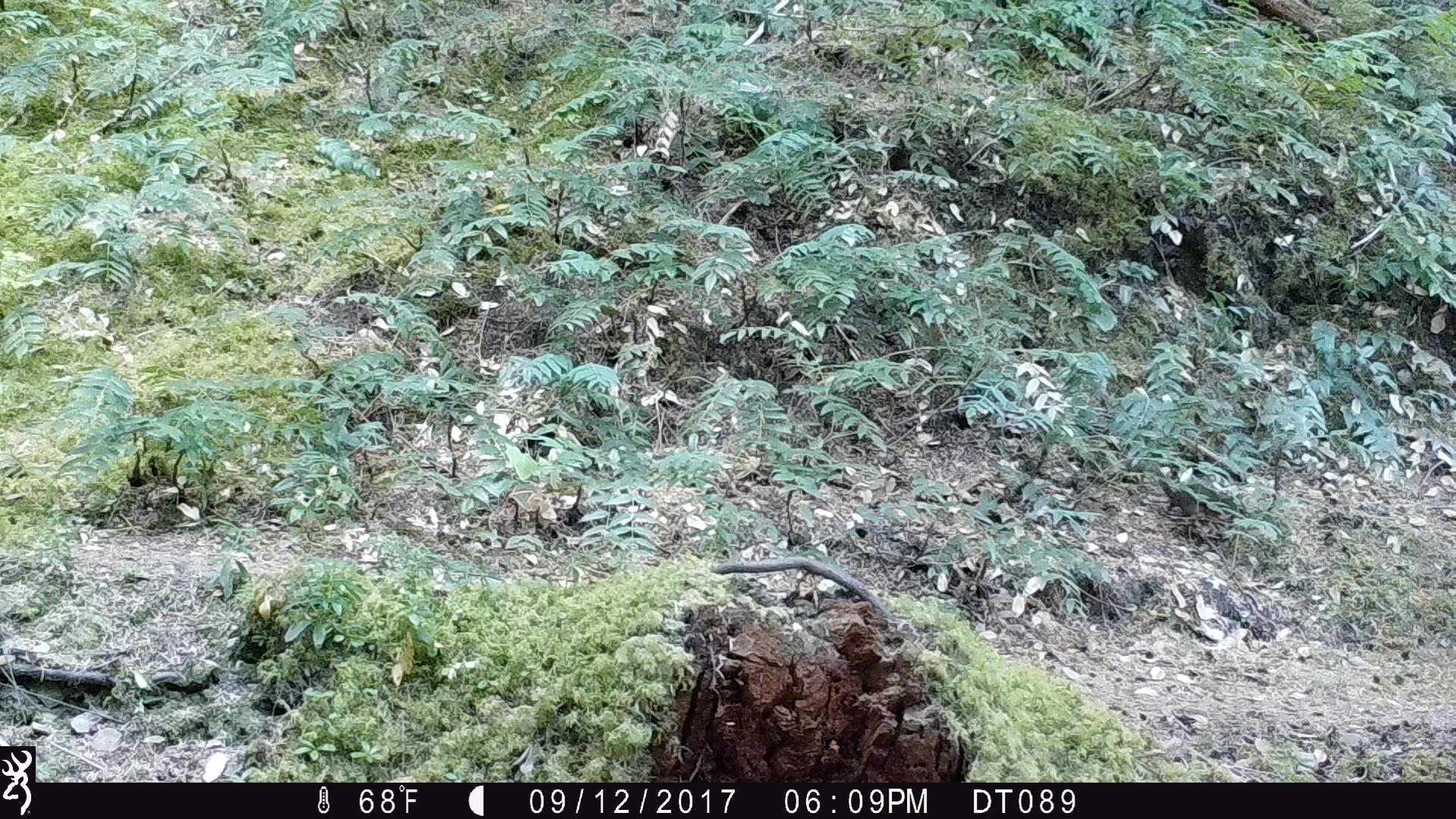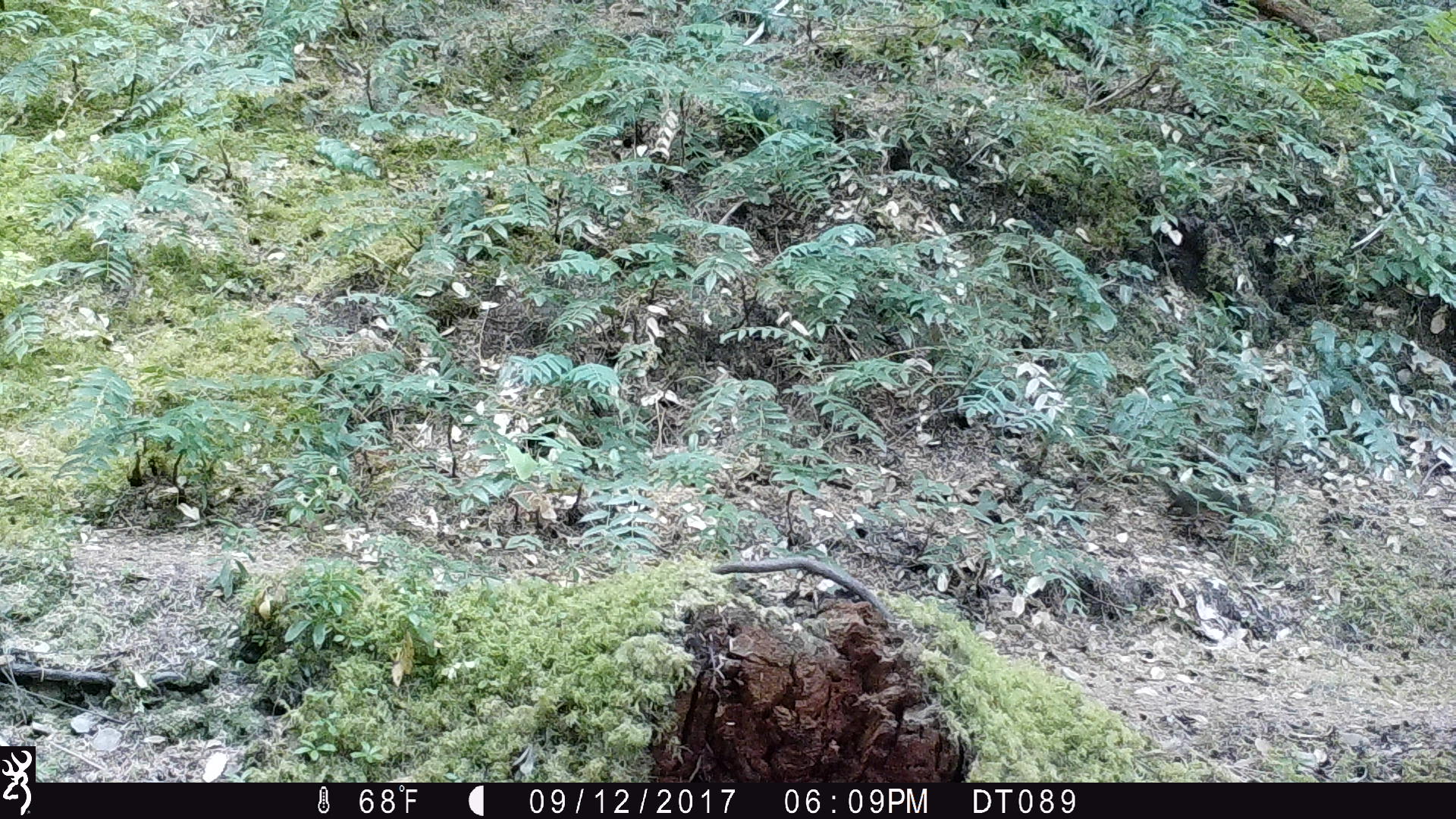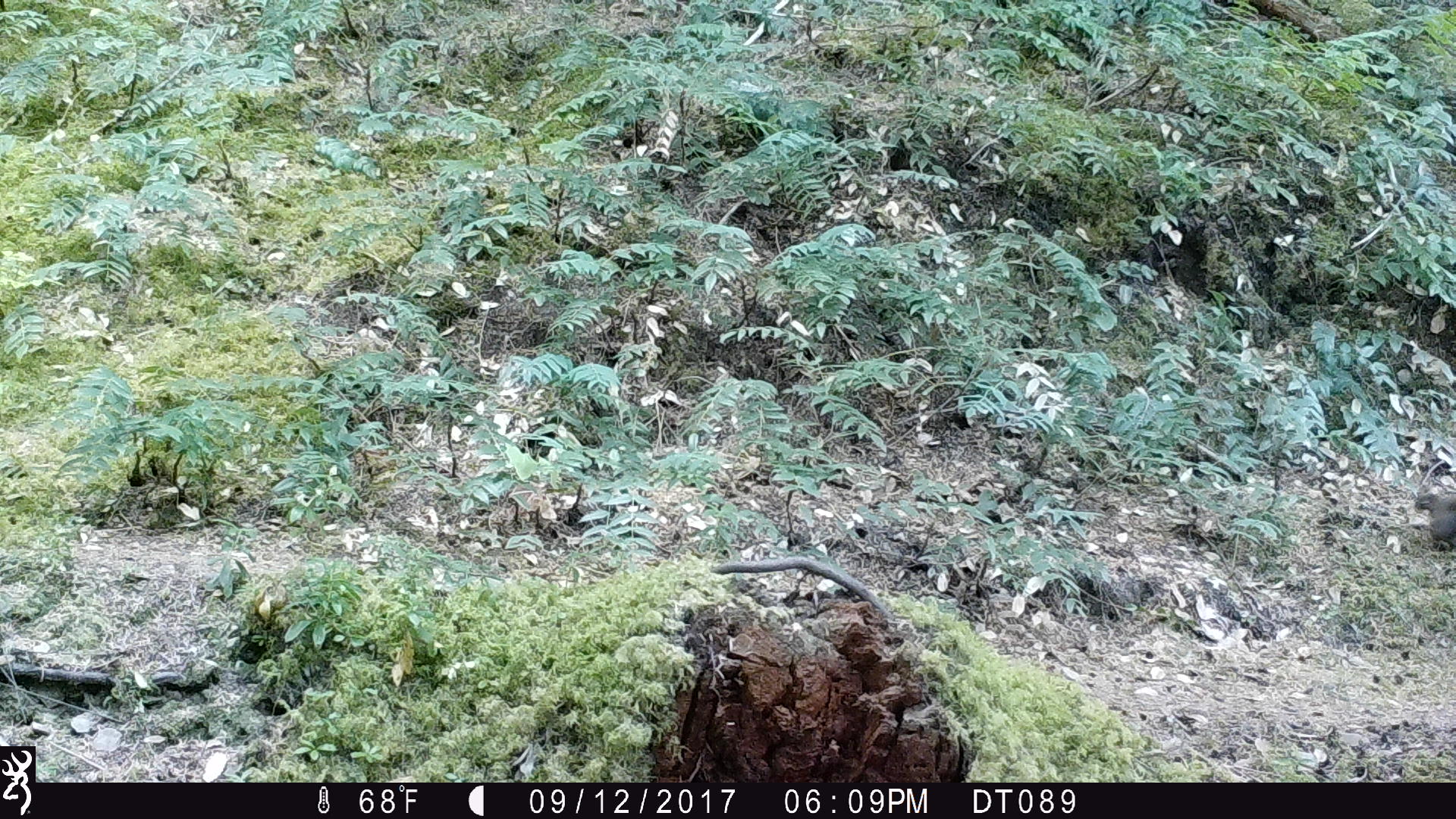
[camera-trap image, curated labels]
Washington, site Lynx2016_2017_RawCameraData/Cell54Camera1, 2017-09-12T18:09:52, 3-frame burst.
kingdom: Animalia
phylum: Chordata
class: Mammalia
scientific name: Mammalia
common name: small mammal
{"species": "small mammal (Mammalia)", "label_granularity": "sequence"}